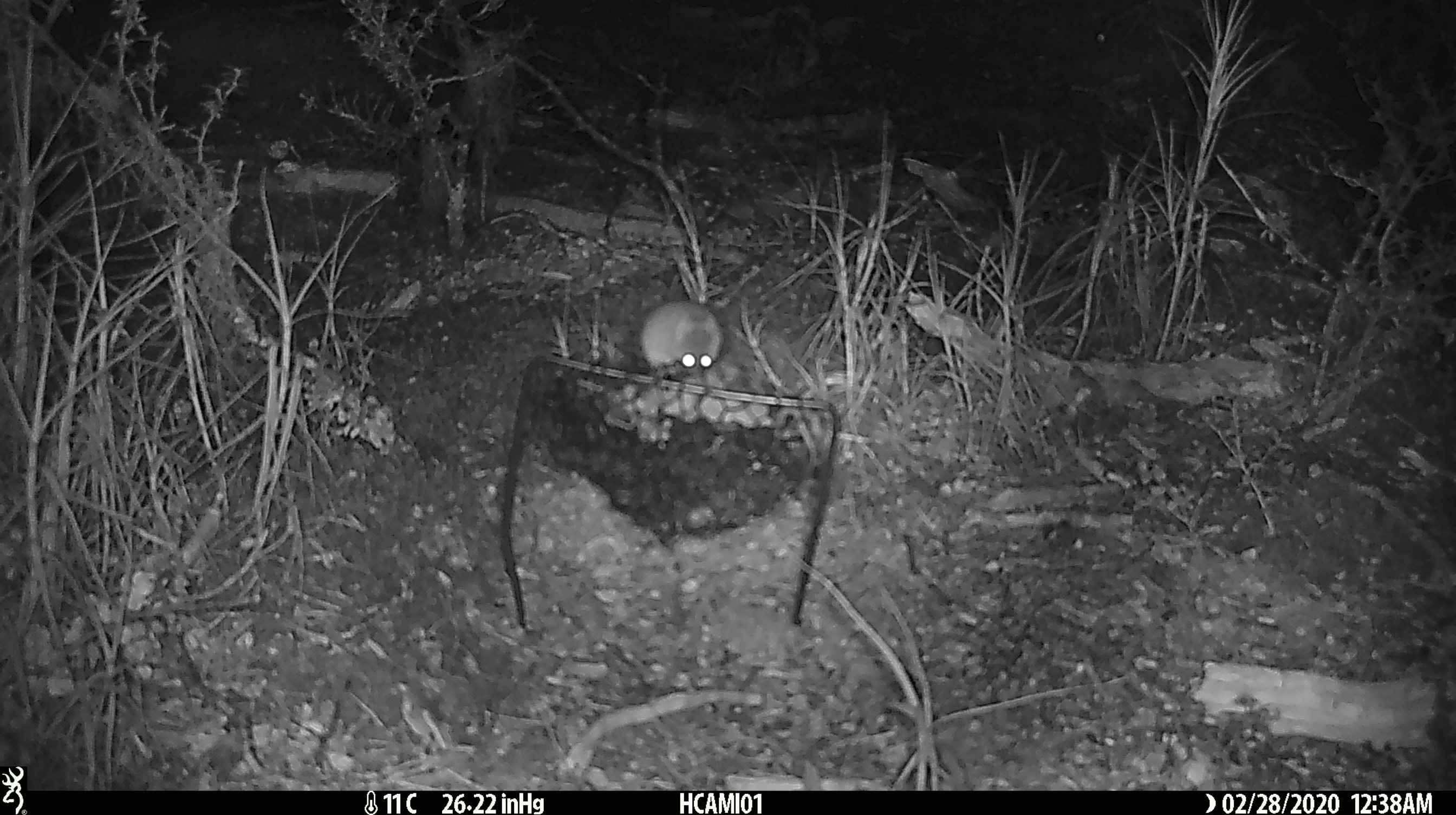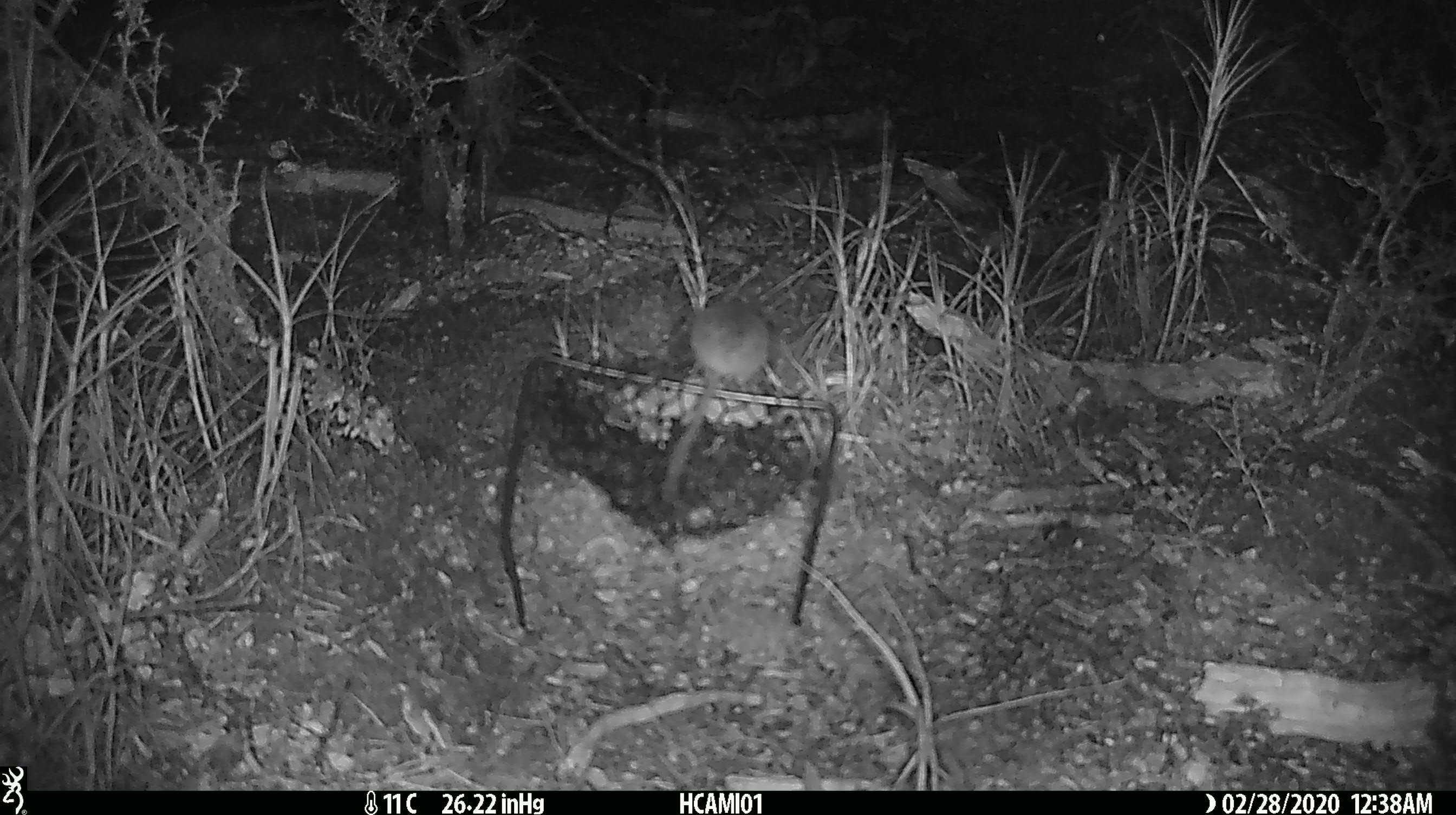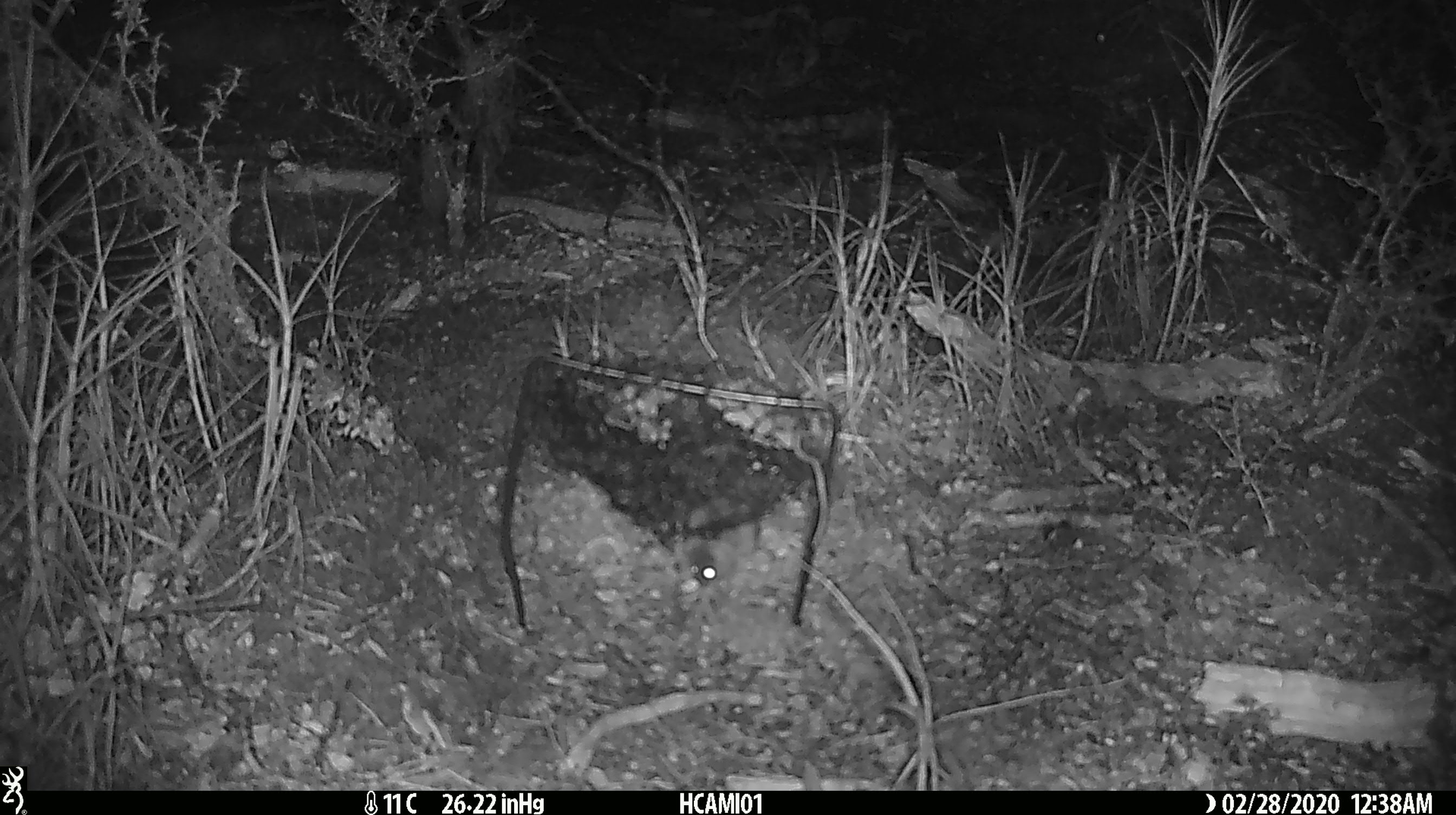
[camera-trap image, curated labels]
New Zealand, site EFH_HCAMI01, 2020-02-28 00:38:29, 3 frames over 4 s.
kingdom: Animalia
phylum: Chordata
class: Mammalia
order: Rodentia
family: Muridae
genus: Mus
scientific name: Mus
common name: mouse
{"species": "mouse (Mus)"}